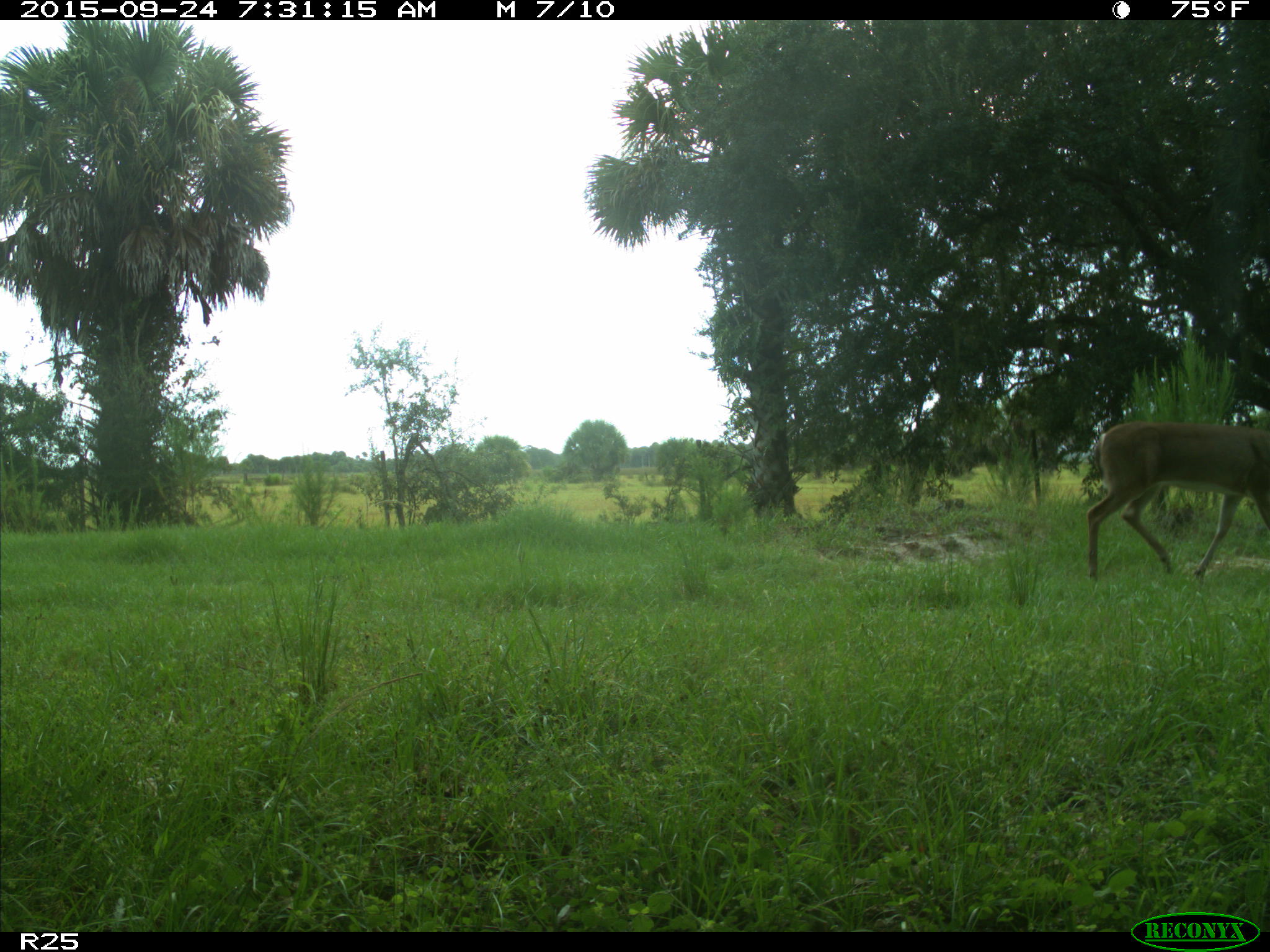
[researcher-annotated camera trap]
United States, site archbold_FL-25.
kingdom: Animalia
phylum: Chordata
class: Mammalia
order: Artiodactyla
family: Cervidae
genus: Odocoileus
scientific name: Odocoileus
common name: deer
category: unidentified deer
Unidentified deer (deer) (Odocoileus).